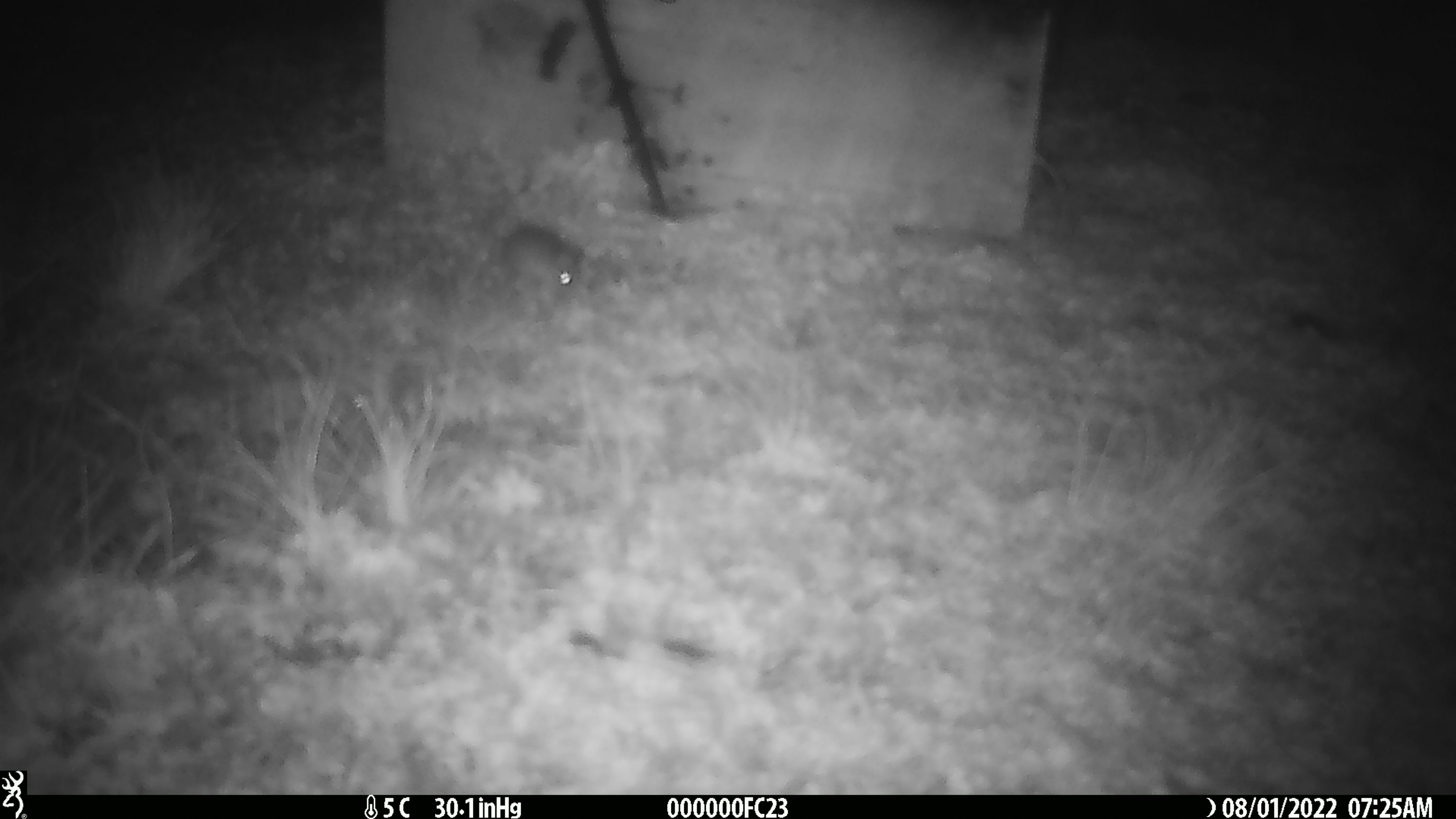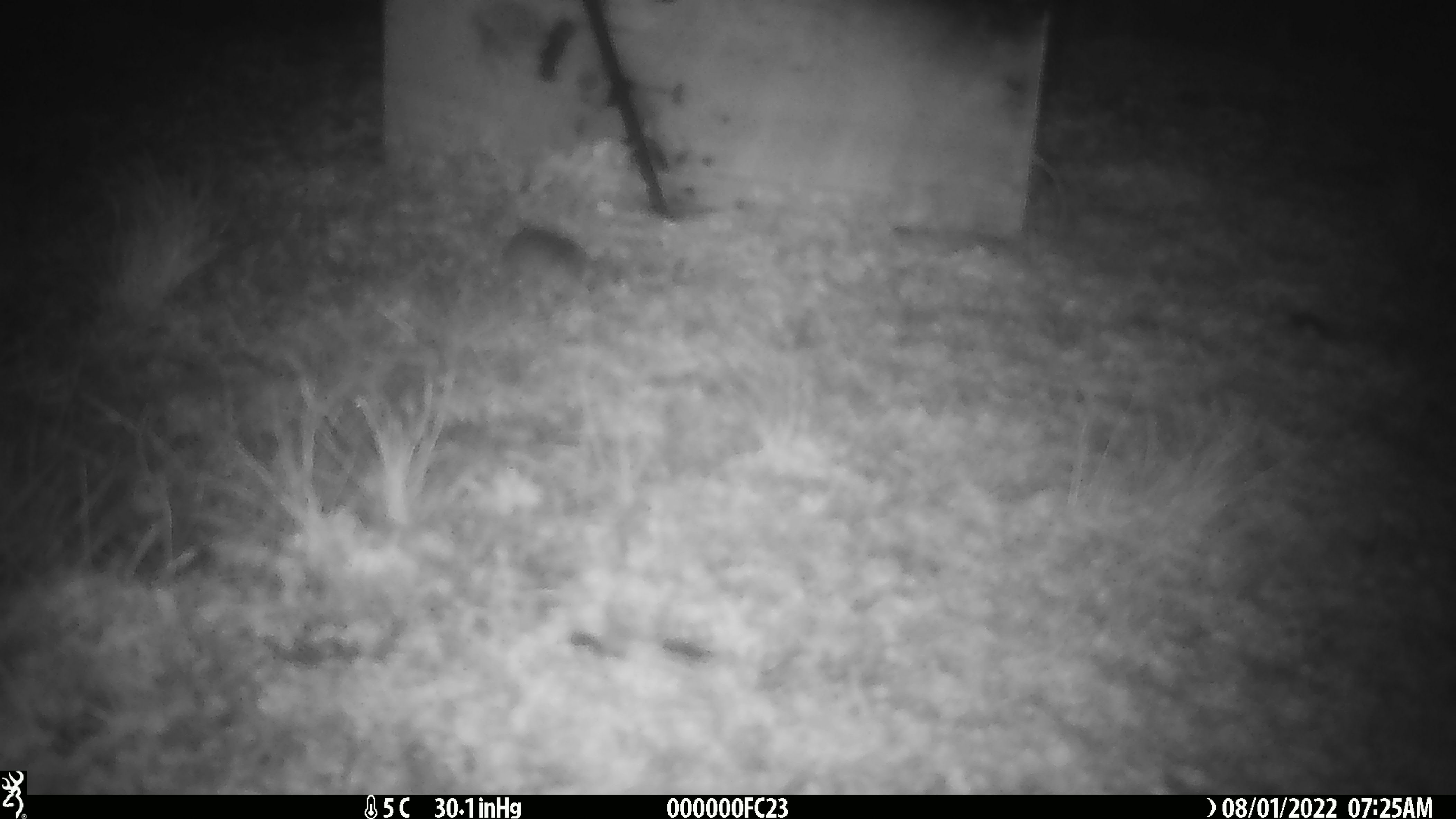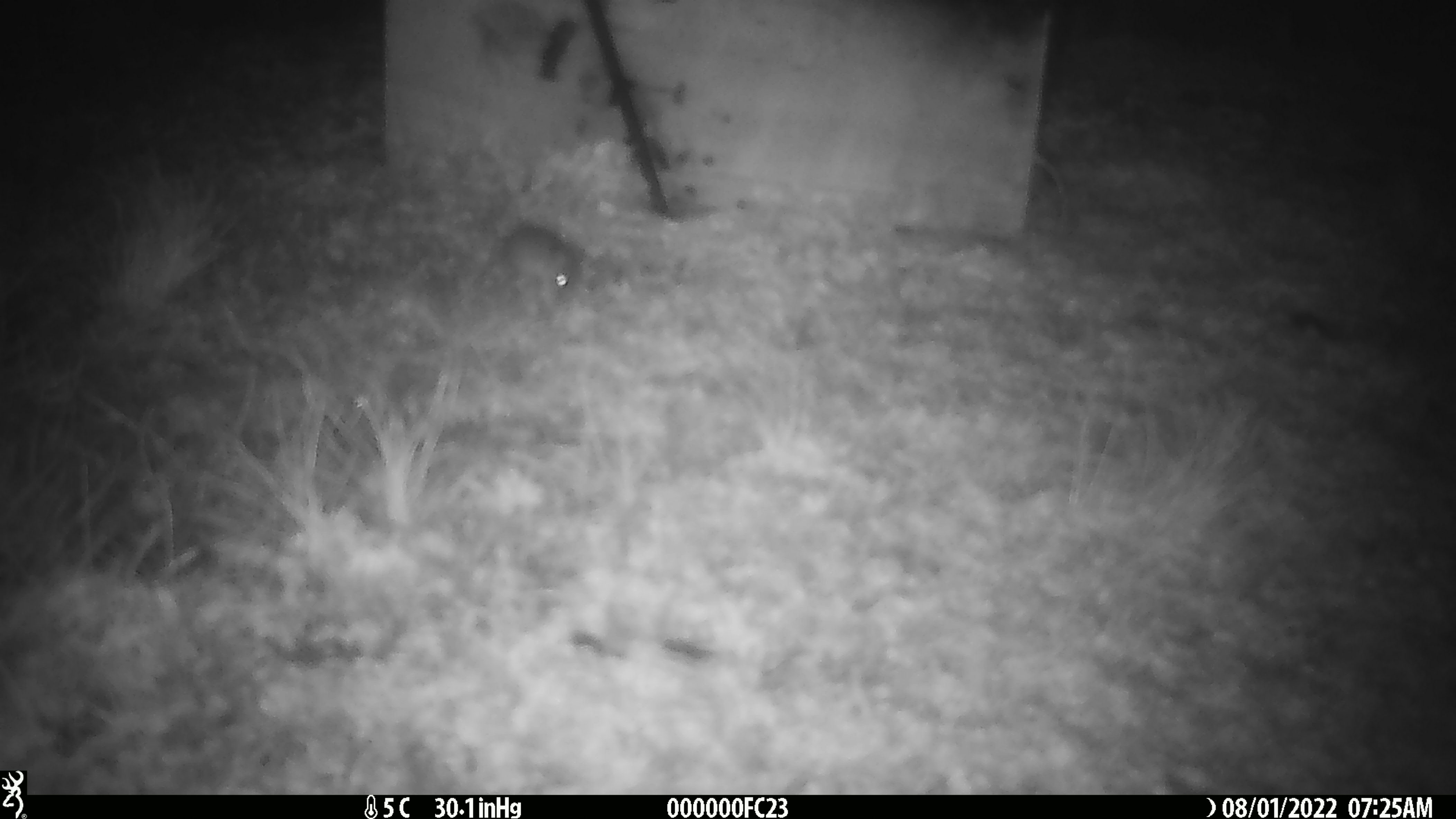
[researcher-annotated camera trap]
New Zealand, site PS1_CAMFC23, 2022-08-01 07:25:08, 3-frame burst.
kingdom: Animalia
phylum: Chordata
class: Mammalia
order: Rodentia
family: Muridae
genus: Mus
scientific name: Mus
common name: mouse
Mouse (Mus).